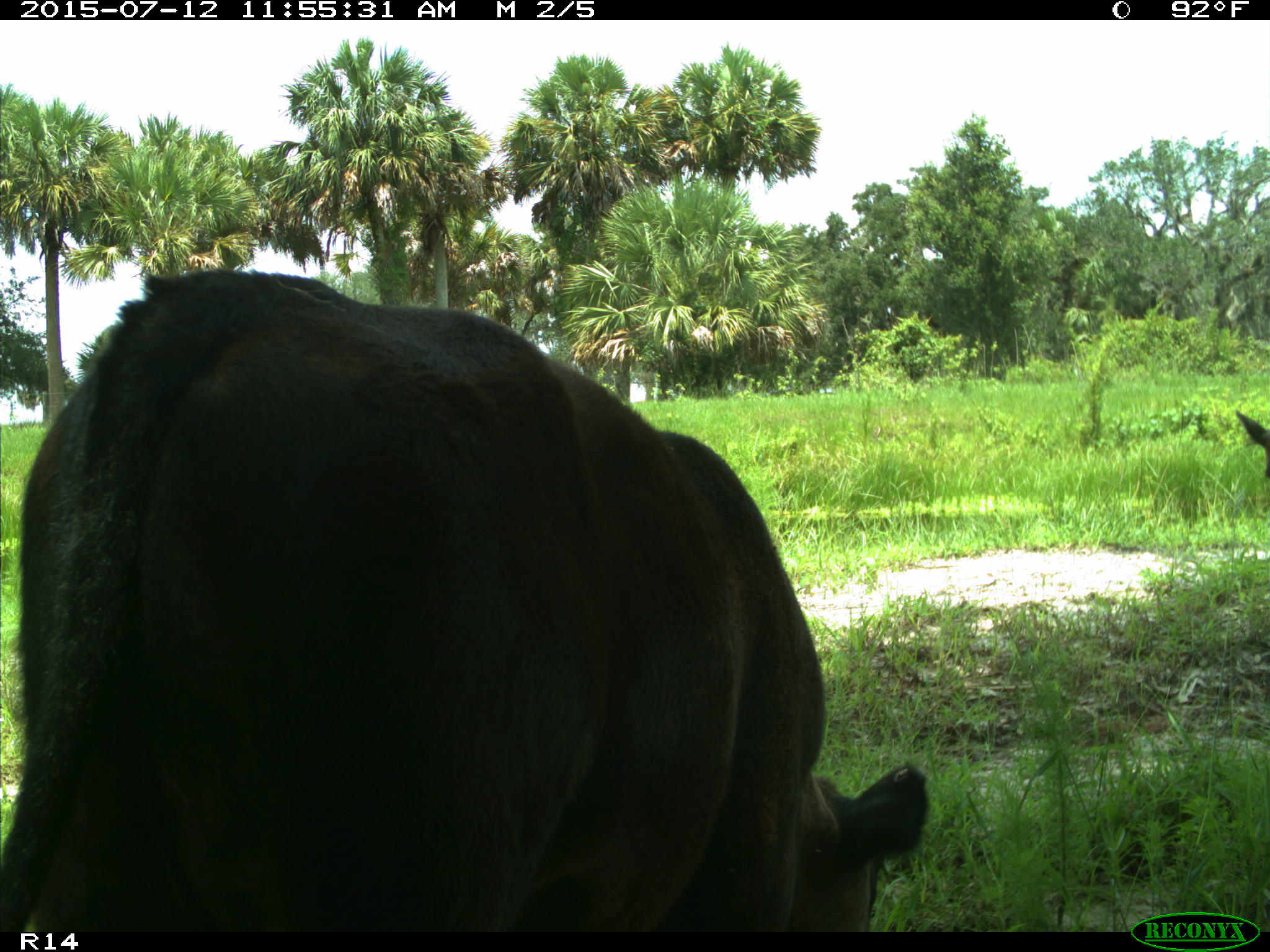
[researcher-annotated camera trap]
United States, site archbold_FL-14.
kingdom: Animalia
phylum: Chordata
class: Mammalia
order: Artiodactyla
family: Bovidae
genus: Bos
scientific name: Bos taurus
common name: domestic cow